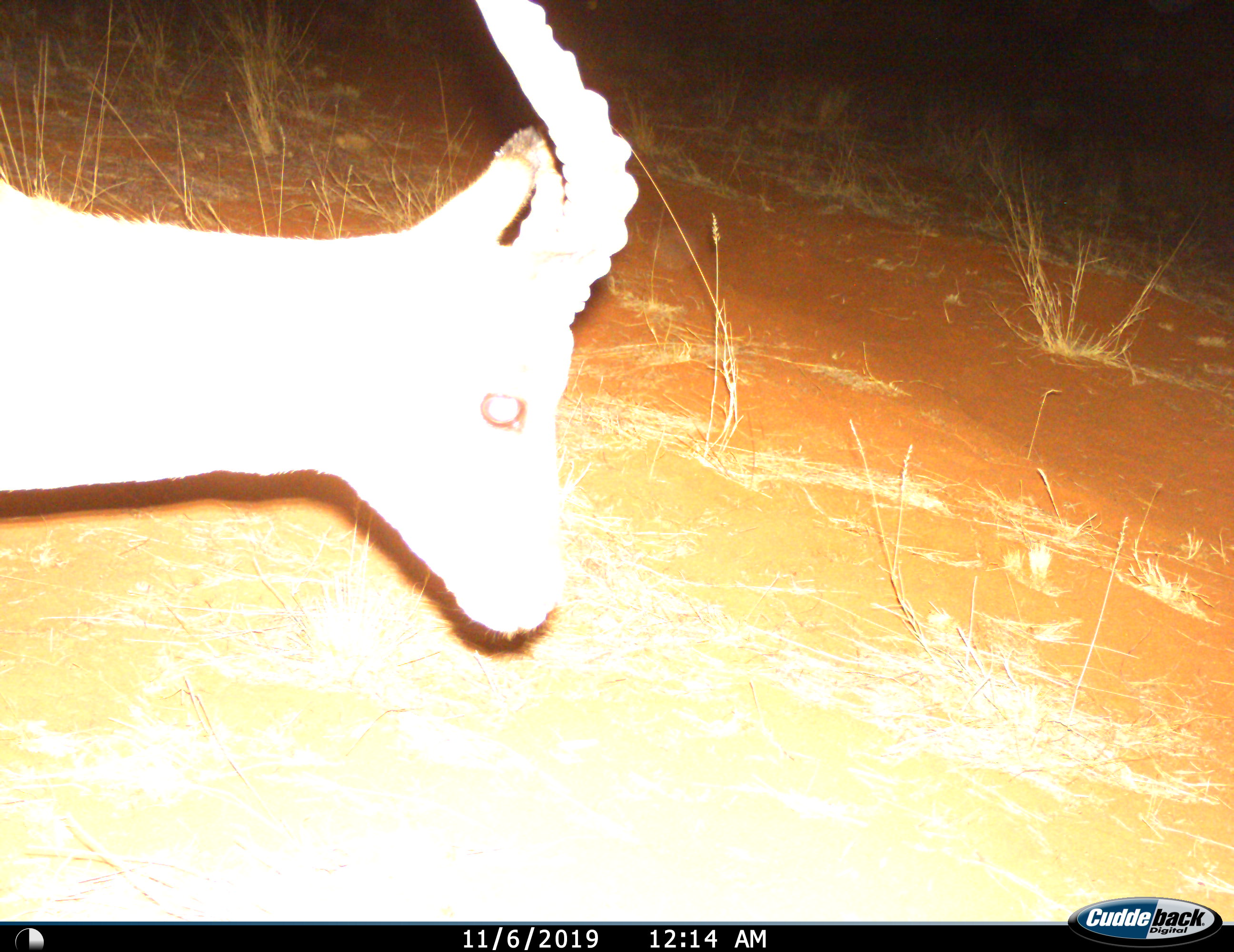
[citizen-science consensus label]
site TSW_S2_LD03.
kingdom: Animalia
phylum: Chordata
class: Mammalia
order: Artiodactyla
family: Bovidae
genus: Aepyceros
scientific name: Aepyceros melampus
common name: impala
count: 1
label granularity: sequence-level